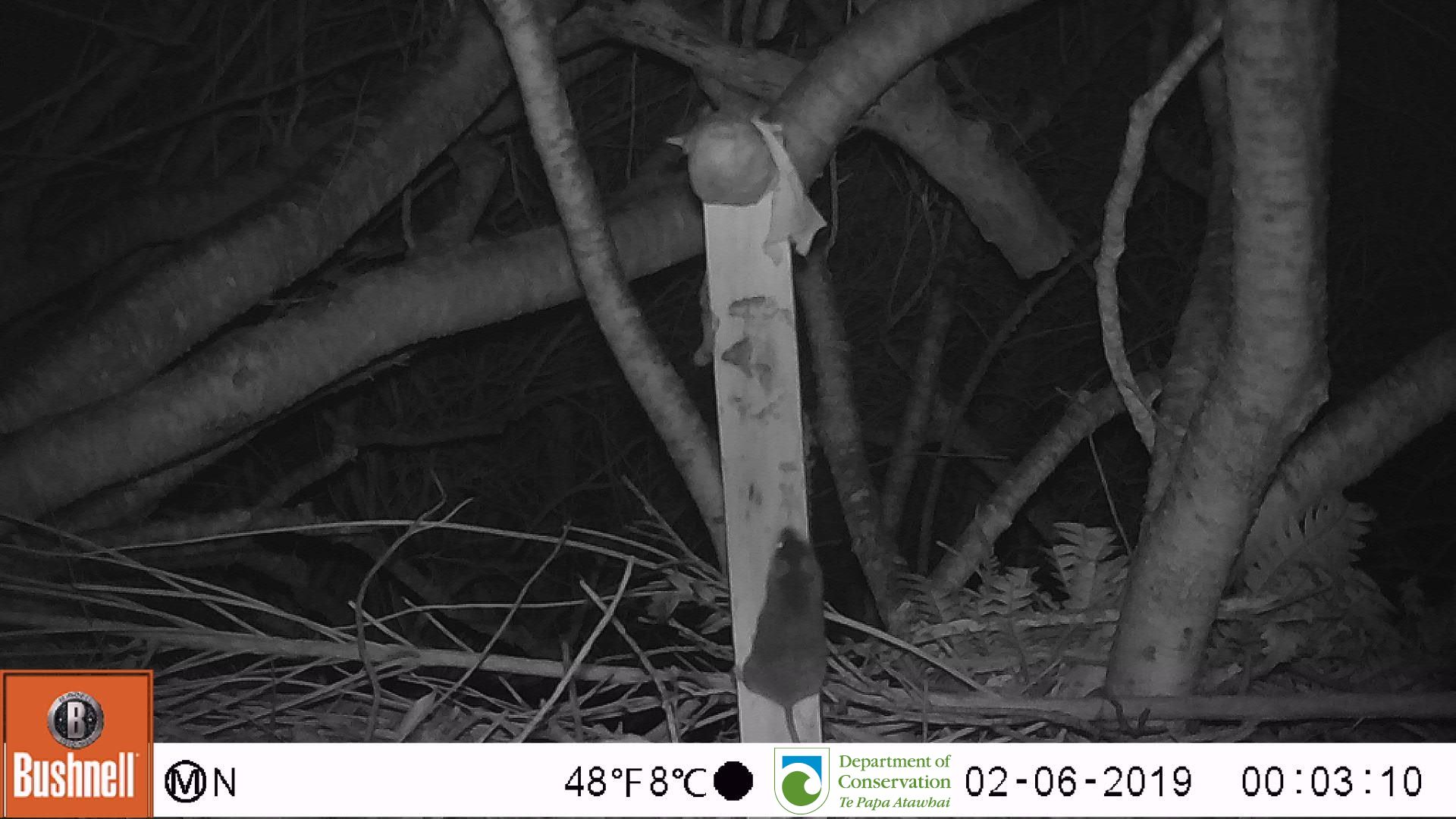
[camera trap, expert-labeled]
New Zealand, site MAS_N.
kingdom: Animalia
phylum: Chordata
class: Mammalia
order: Rodentia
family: Muridae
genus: Mus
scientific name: Mus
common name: mouse